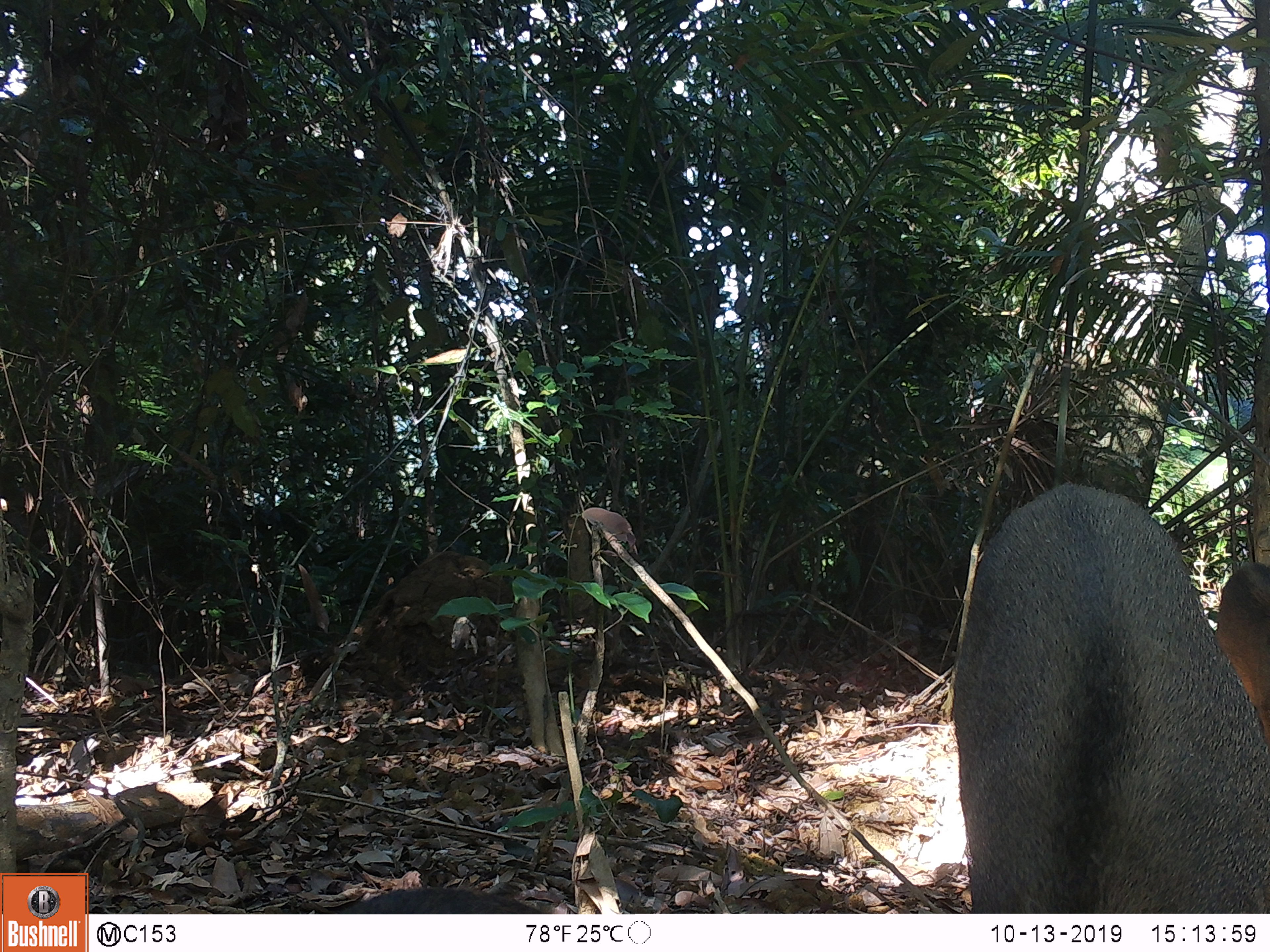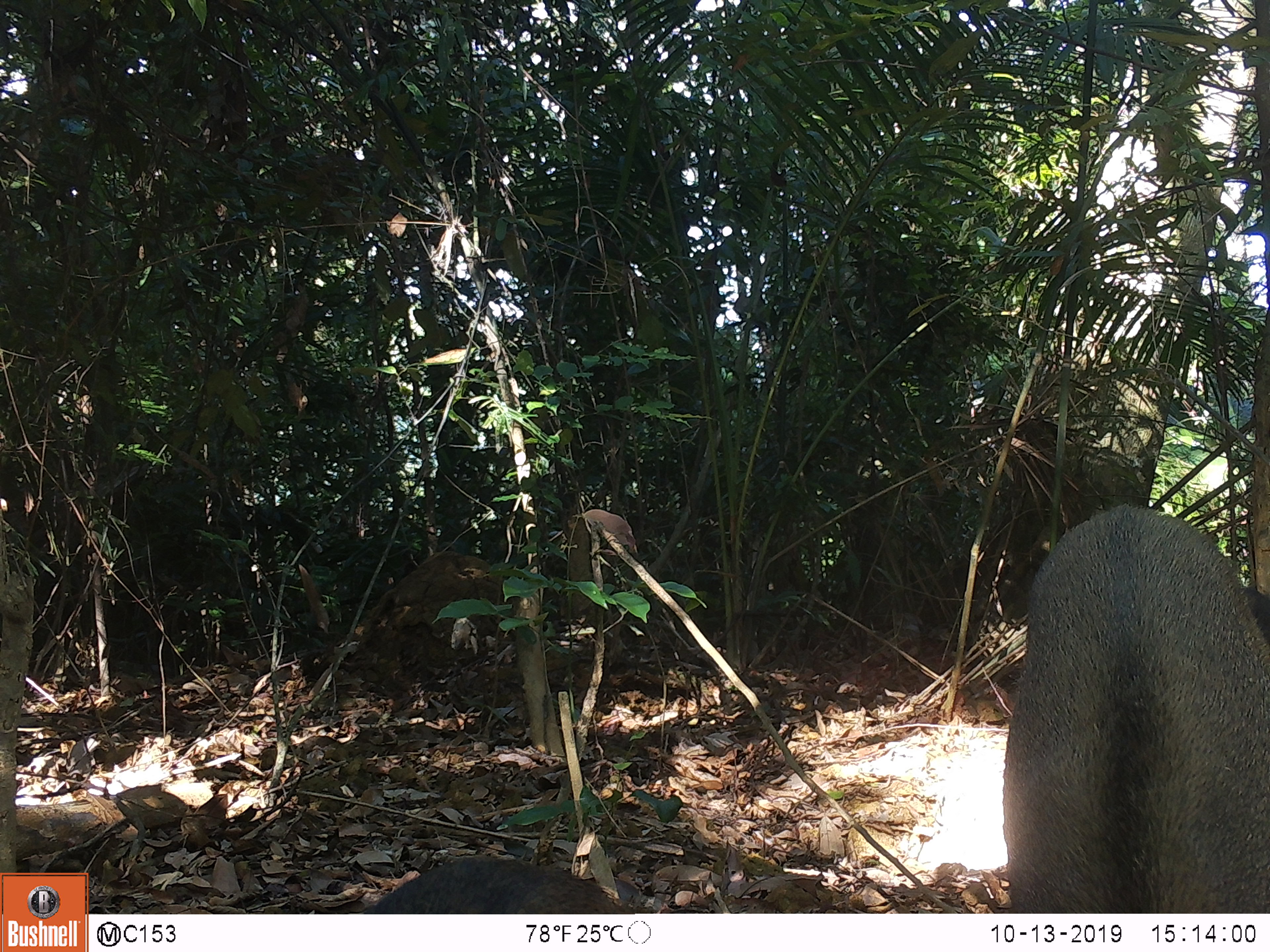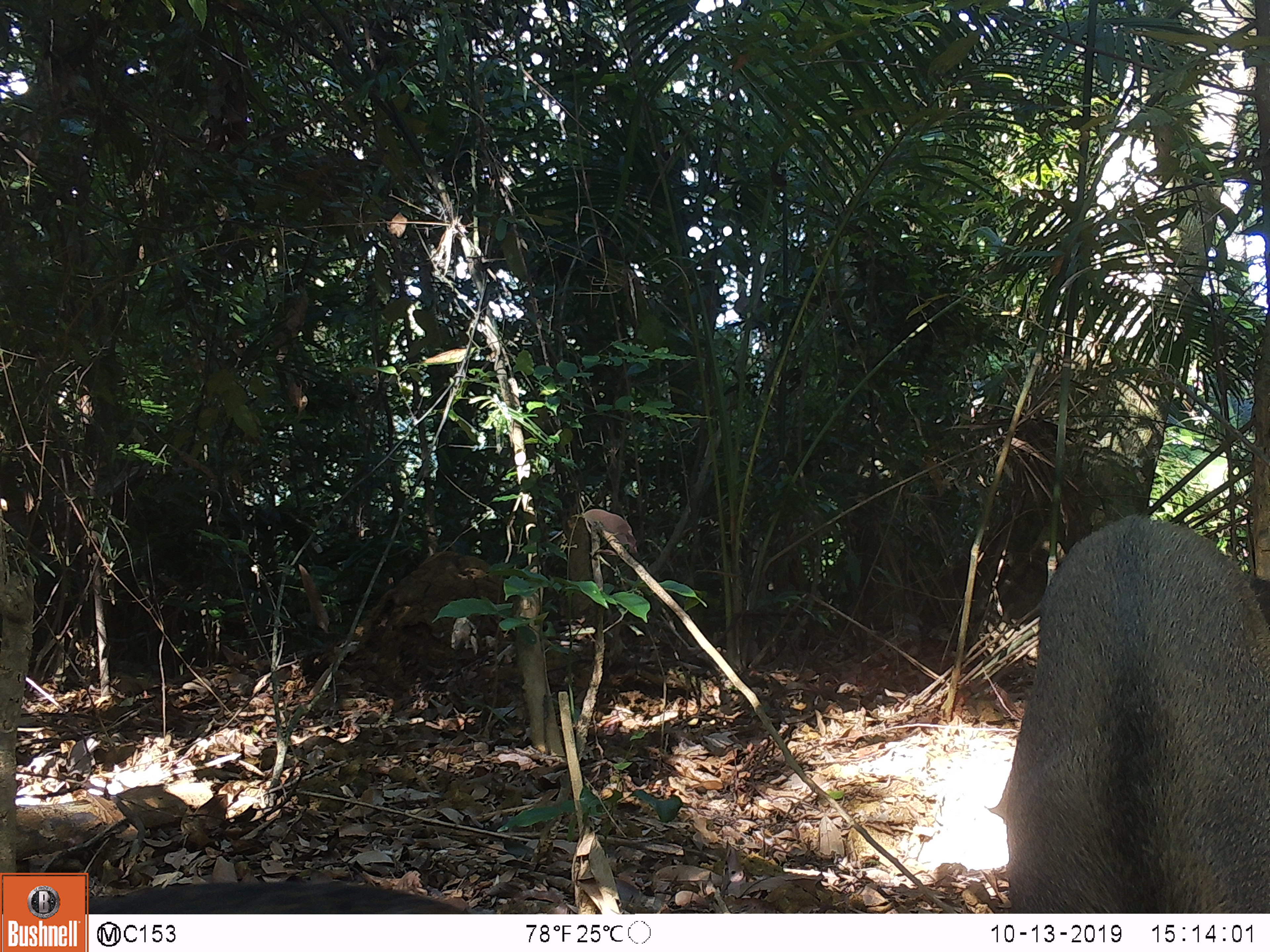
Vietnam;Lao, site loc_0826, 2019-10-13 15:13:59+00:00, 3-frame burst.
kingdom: Animalia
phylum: Chordata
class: Mammalia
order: Artiodactyla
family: Suidae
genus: Sus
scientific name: Sus scrofa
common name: eurasian wild pig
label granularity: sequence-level